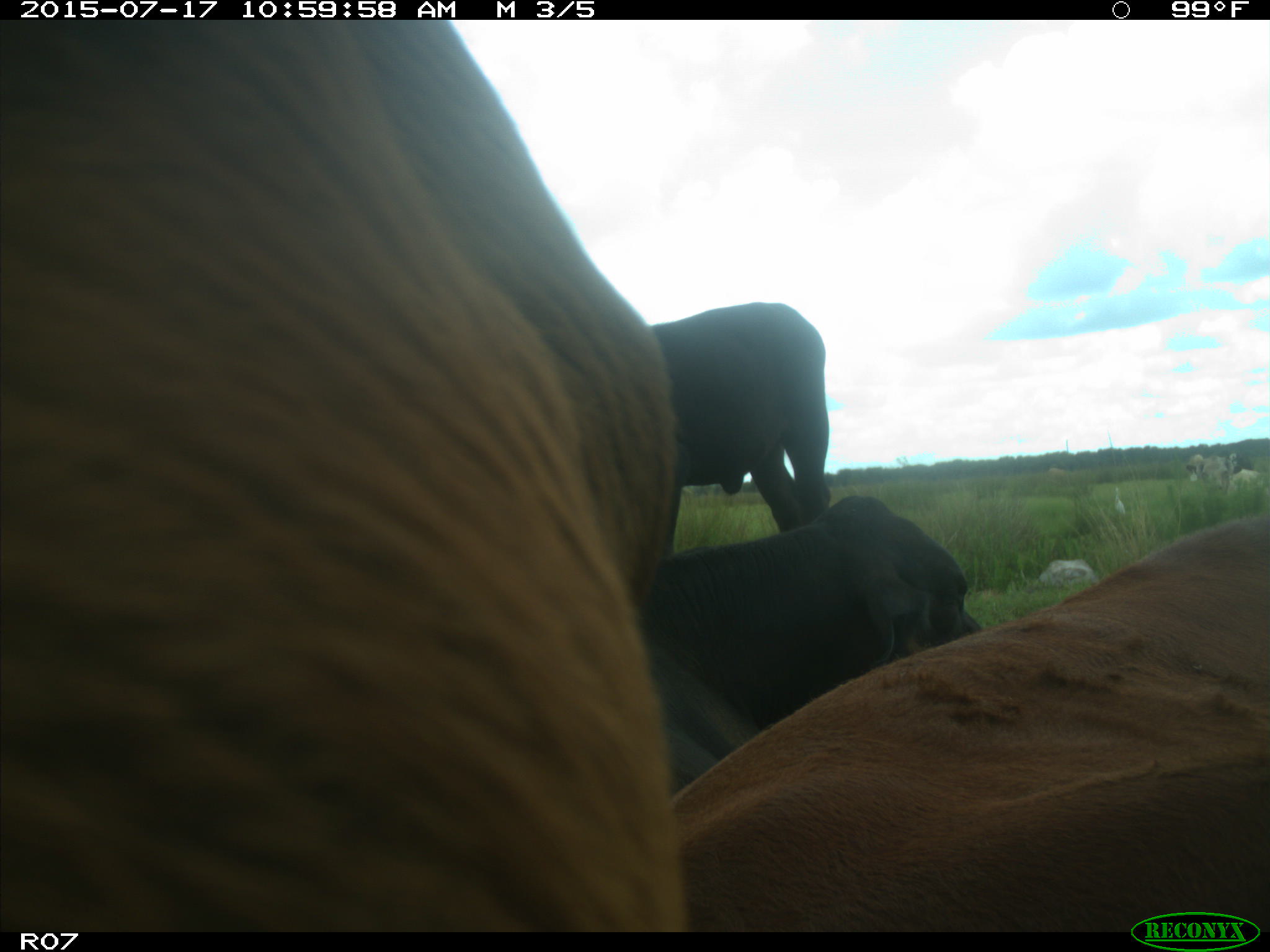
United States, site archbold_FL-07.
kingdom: Animalia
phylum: Chordata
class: Mammalia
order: Artiodactyla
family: Bovidae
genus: Bos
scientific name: Bos taurus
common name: domestic cow